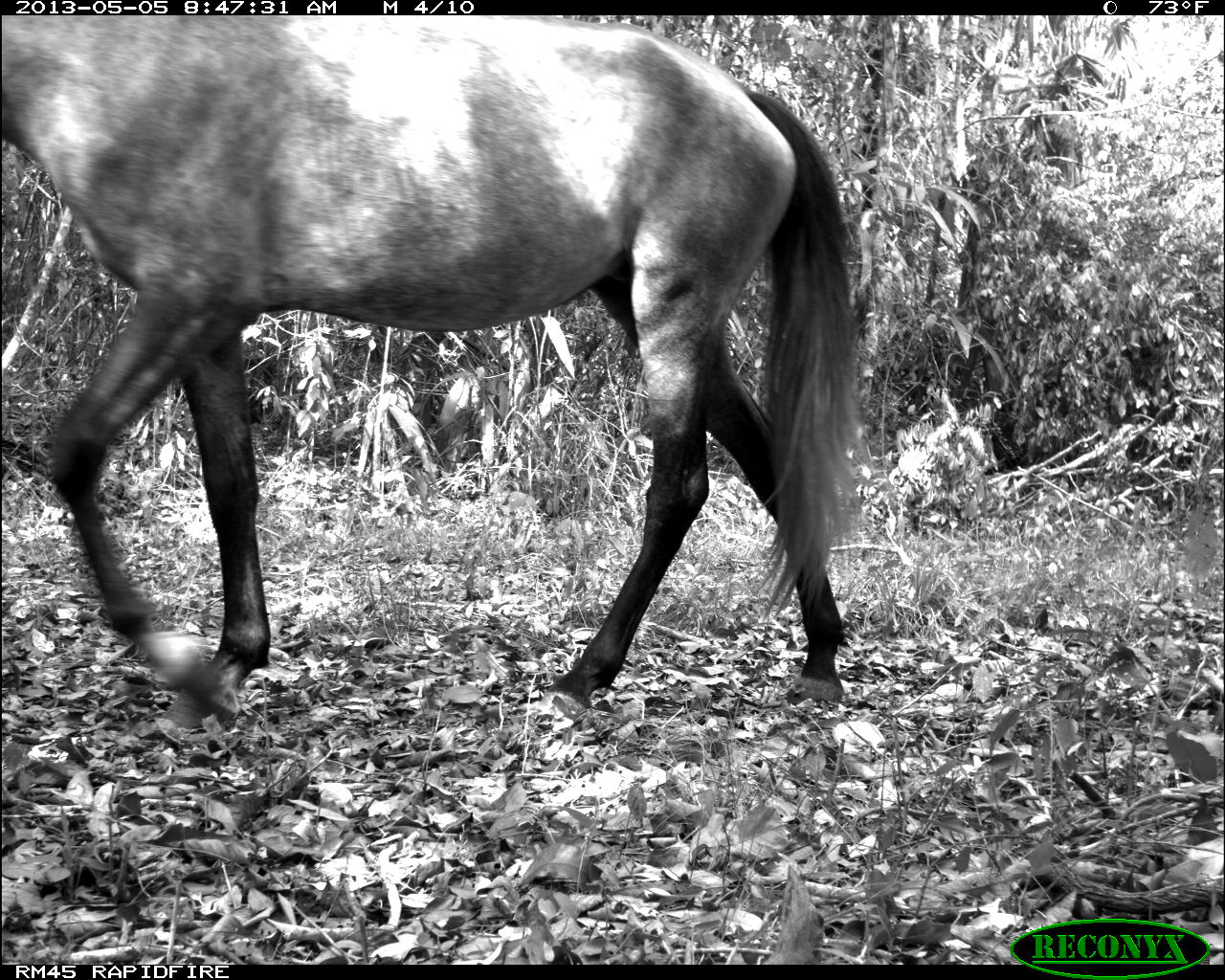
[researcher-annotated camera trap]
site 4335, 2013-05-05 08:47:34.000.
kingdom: Animalia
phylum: Chordata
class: Mammalia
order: Perissodactyla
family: Equidae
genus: Equus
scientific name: Equus ferus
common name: wild horse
Equus ferus (wild horse), count 4.